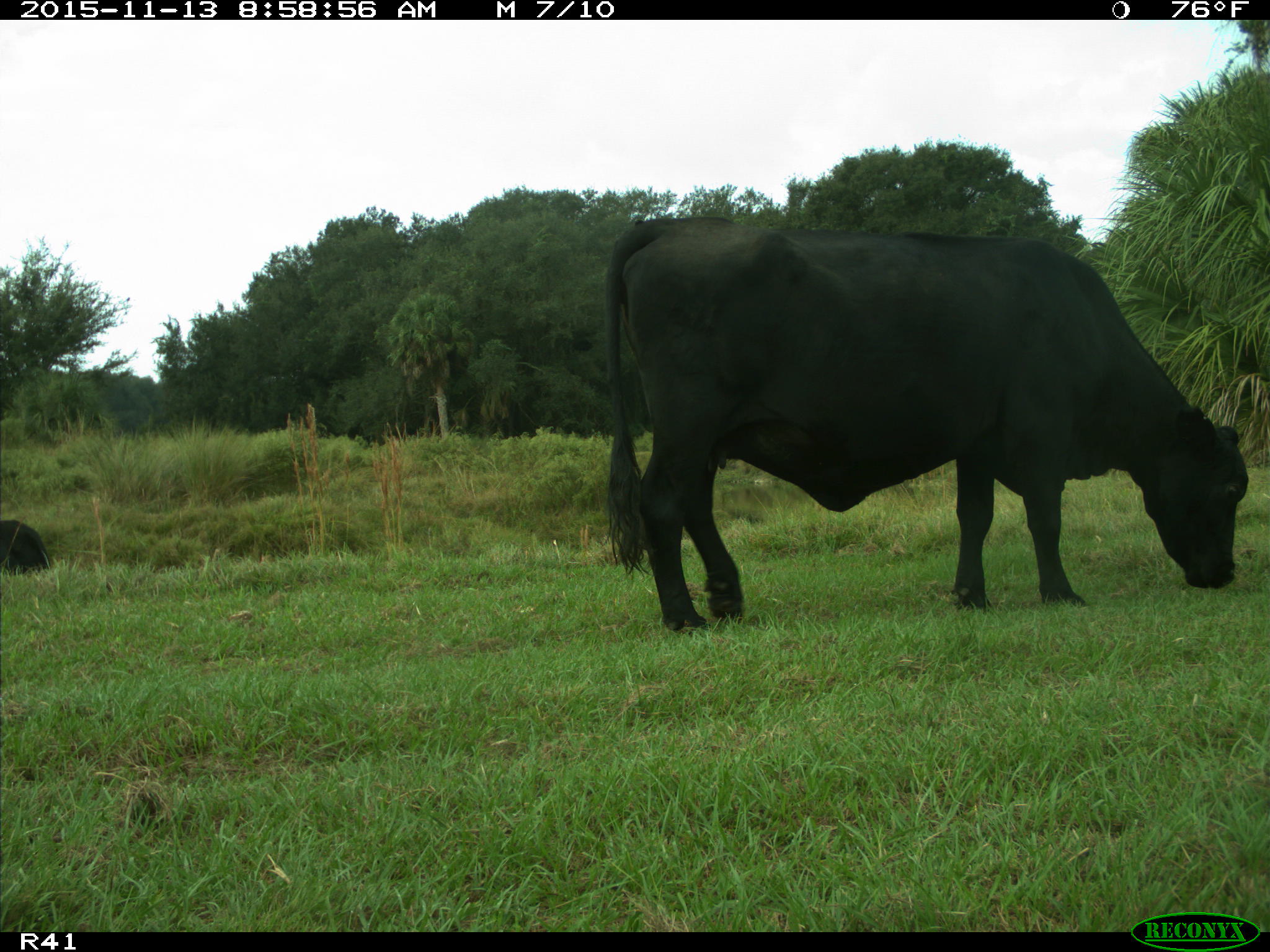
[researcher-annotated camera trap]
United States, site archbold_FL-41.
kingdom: Animalia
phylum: Chordata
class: Mammalia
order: Artiodactyla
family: Bovidae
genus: Bos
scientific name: Bos taurus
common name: domestic cow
Bos taurus (domestic cow).